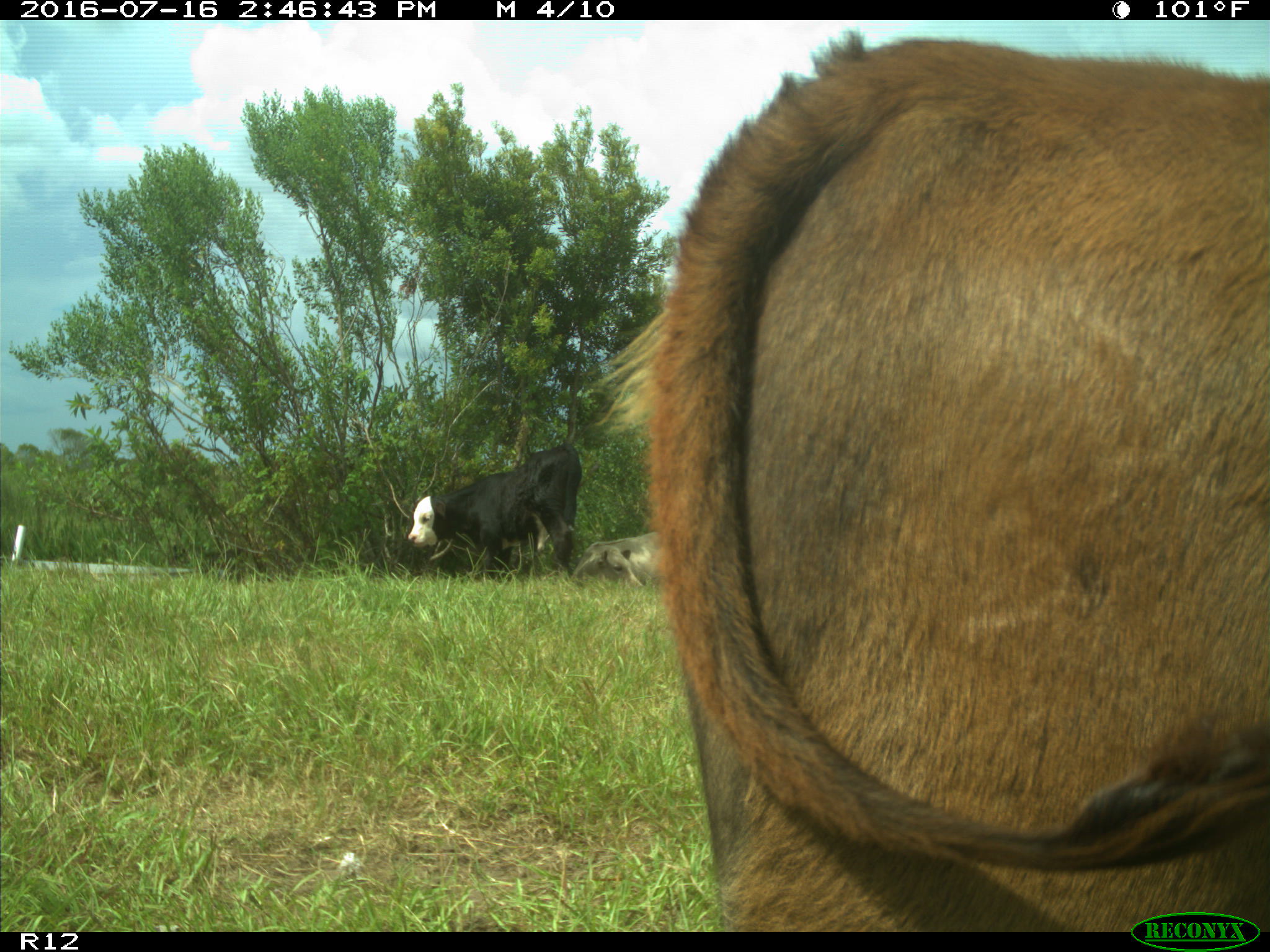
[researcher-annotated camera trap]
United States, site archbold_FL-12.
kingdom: Animalia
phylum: Chordata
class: Mammalia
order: Artiodactyla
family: Bovidae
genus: Bos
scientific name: Bos taurus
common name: domestic cow